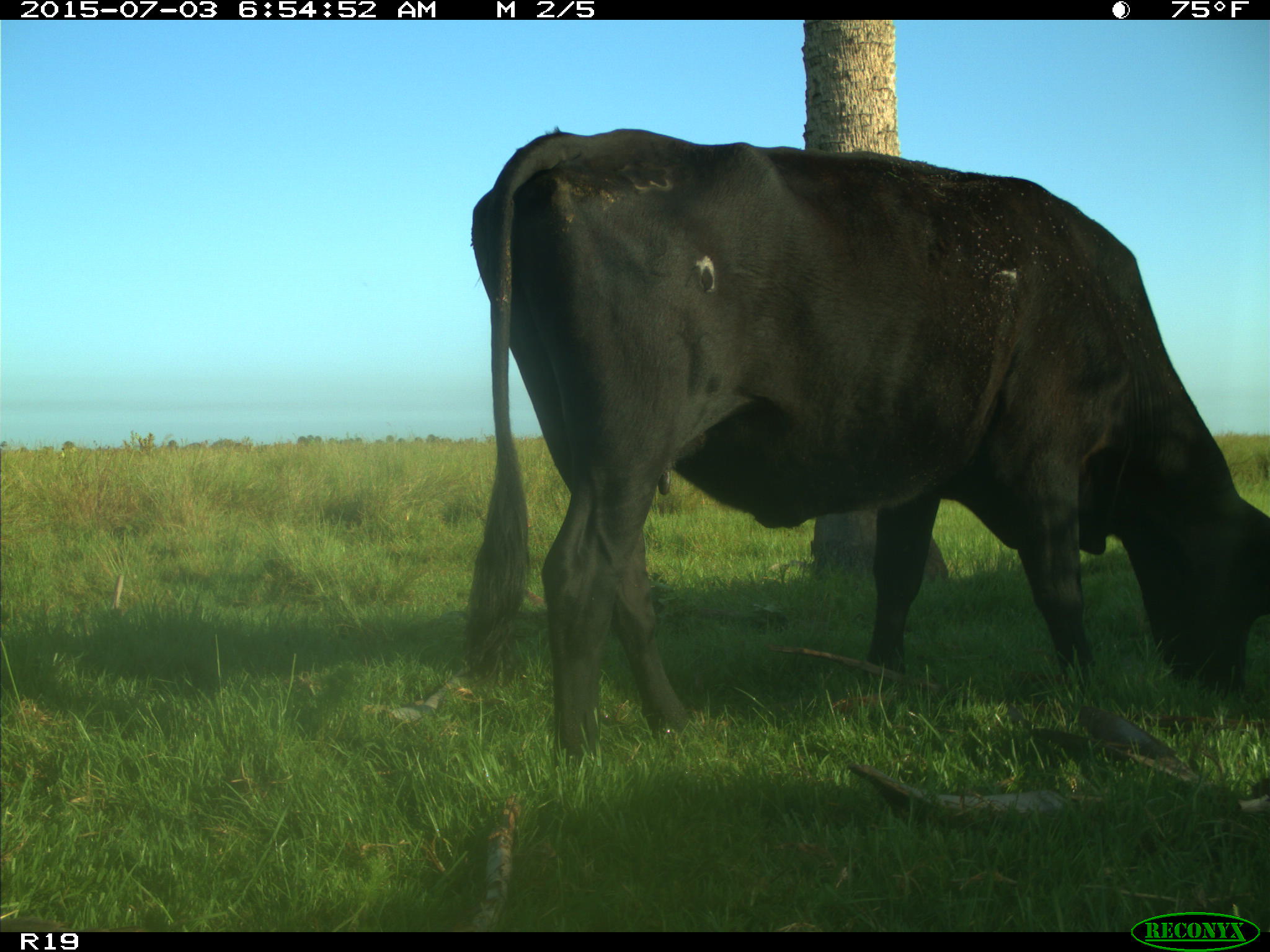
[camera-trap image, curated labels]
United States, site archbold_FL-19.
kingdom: Animalia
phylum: Chordata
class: Mammalia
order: Artiodactyla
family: Bovidae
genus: Bos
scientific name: Bos taurus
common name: domestic cow